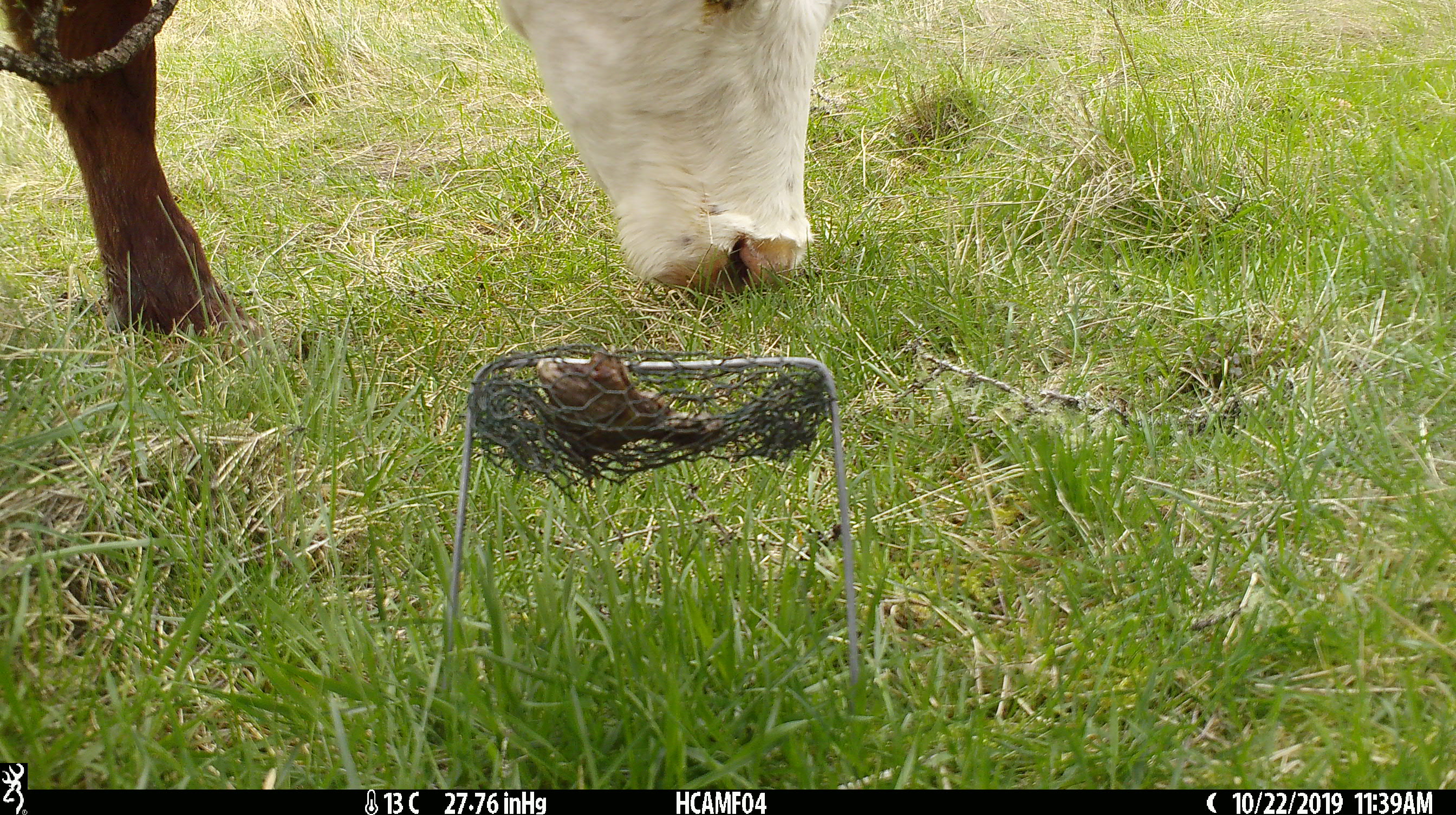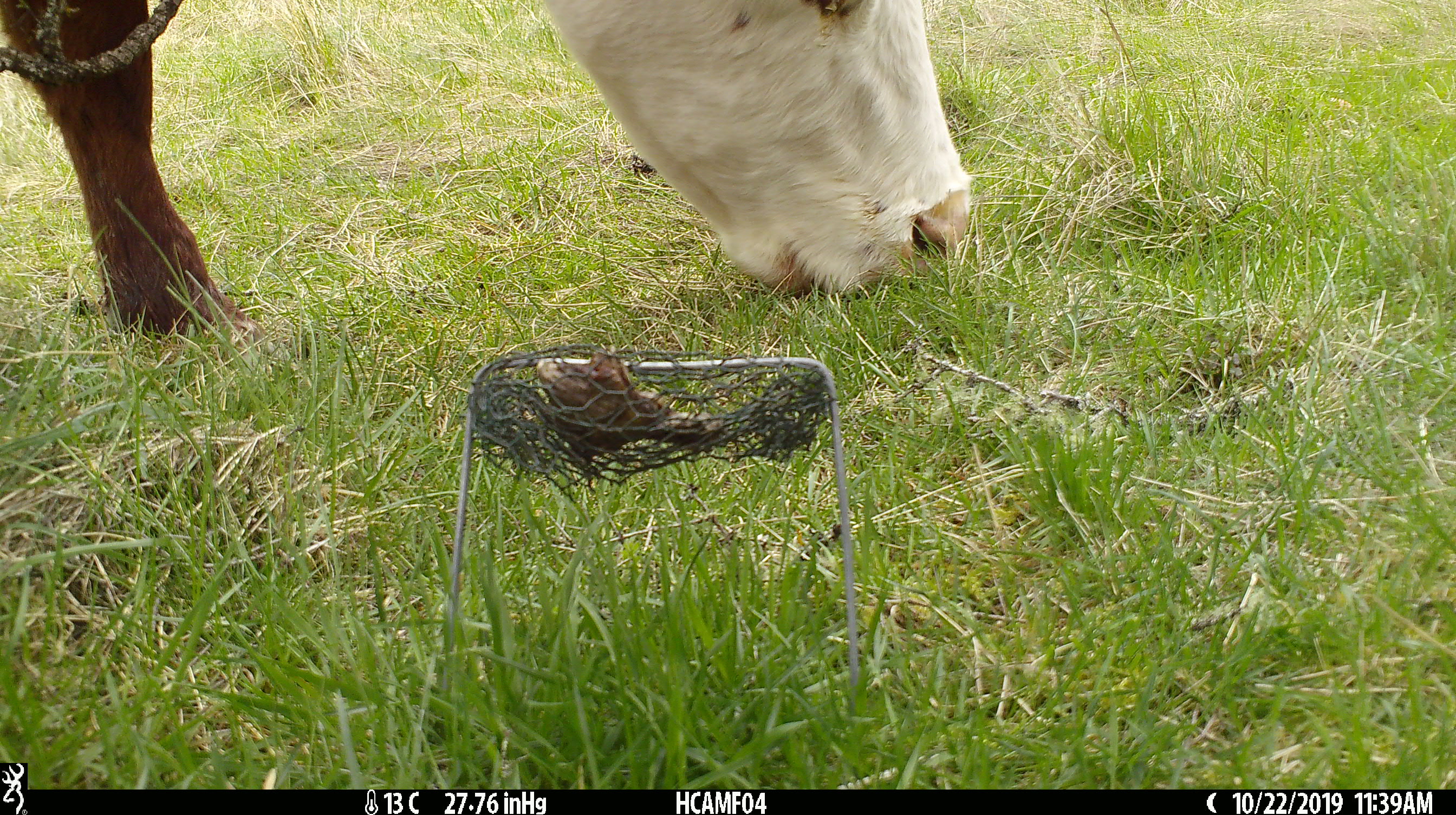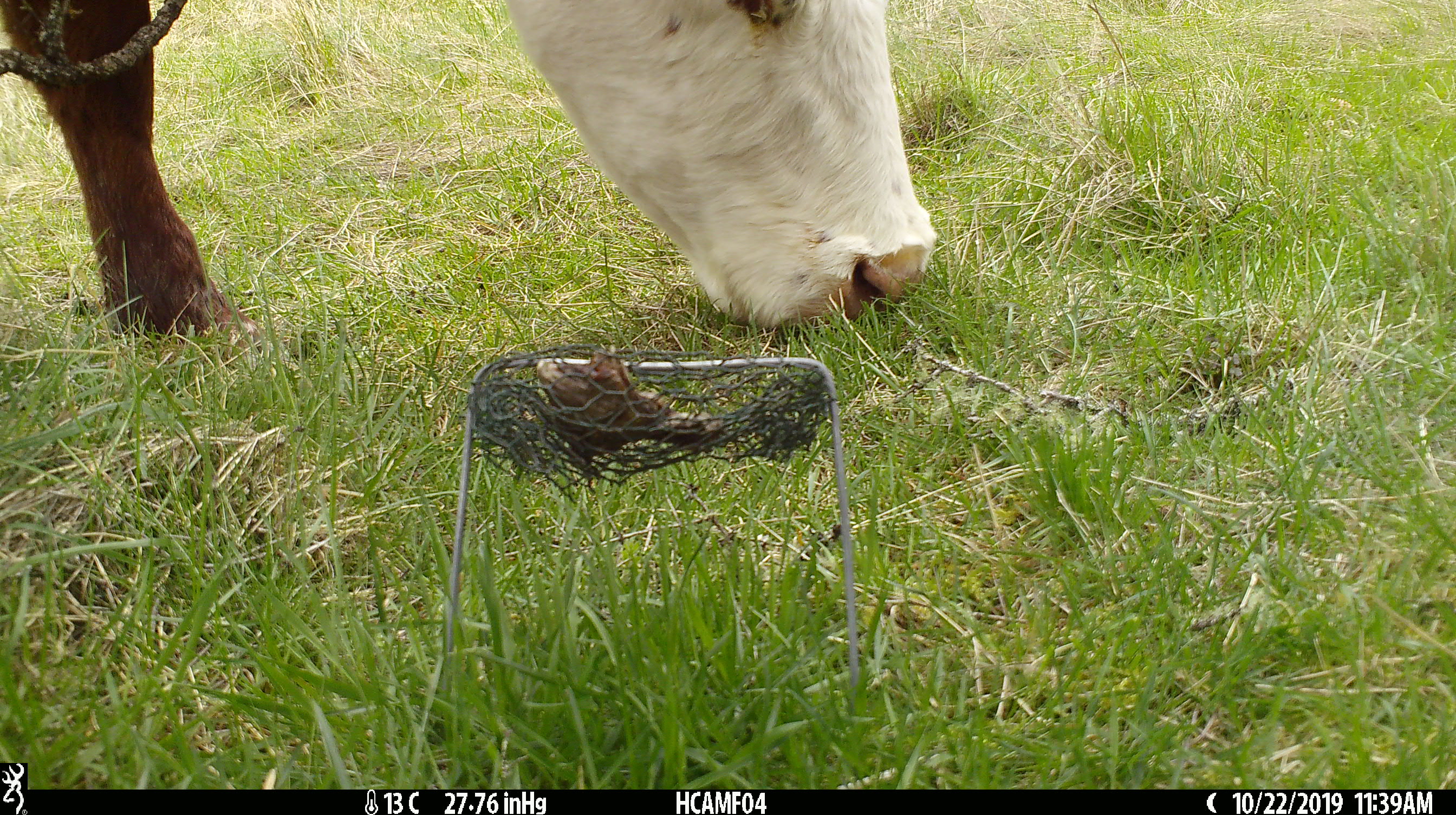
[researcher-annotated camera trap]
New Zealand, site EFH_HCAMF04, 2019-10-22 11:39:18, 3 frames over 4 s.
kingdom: Animalia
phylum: Chordata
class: Mammalia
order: Artiodactyla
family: Bovidae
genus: Bos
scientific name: Bos taurus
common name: domestic cow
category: cow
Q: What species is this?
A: Cow (domestic cow) (Bos taurus).